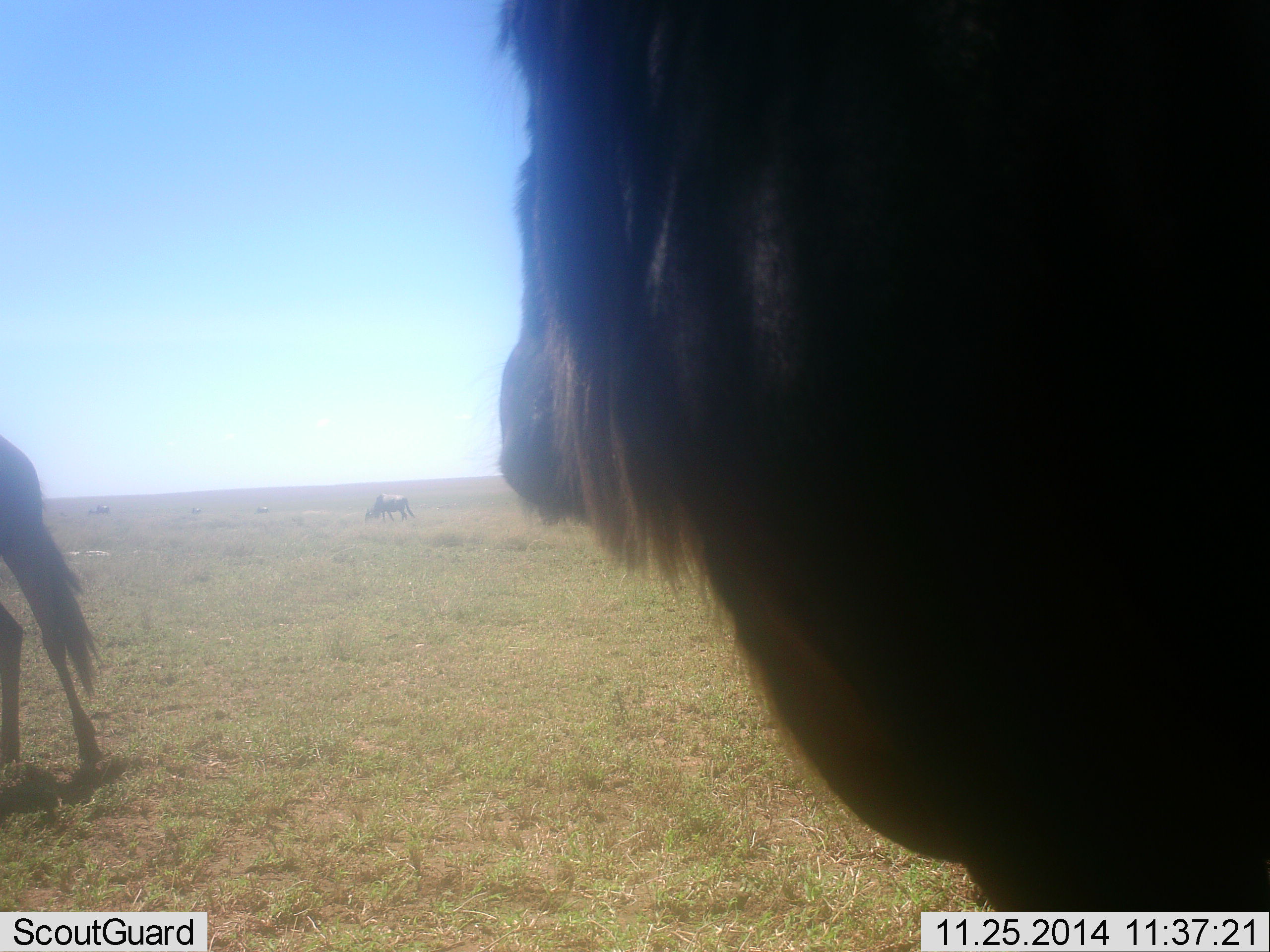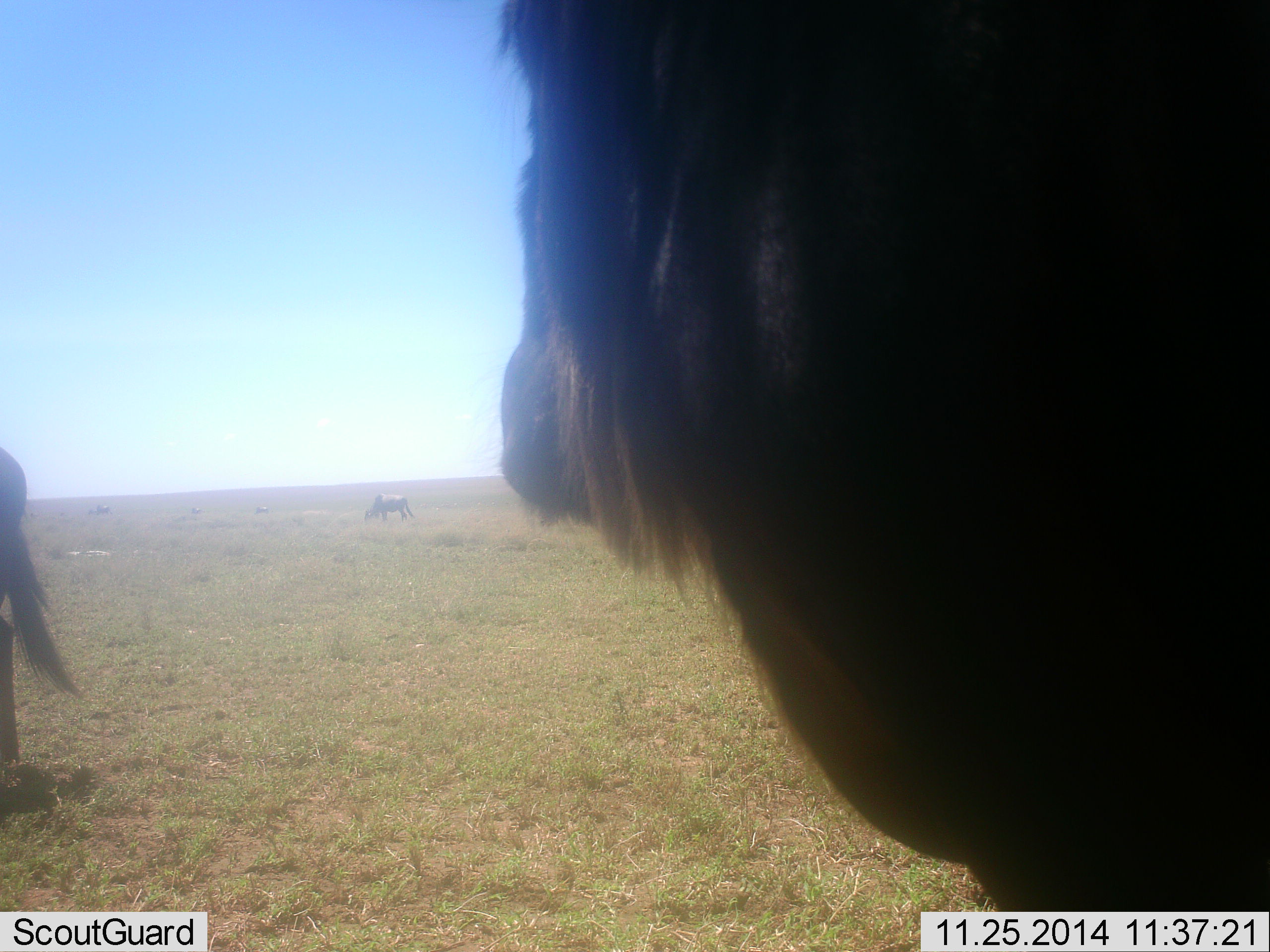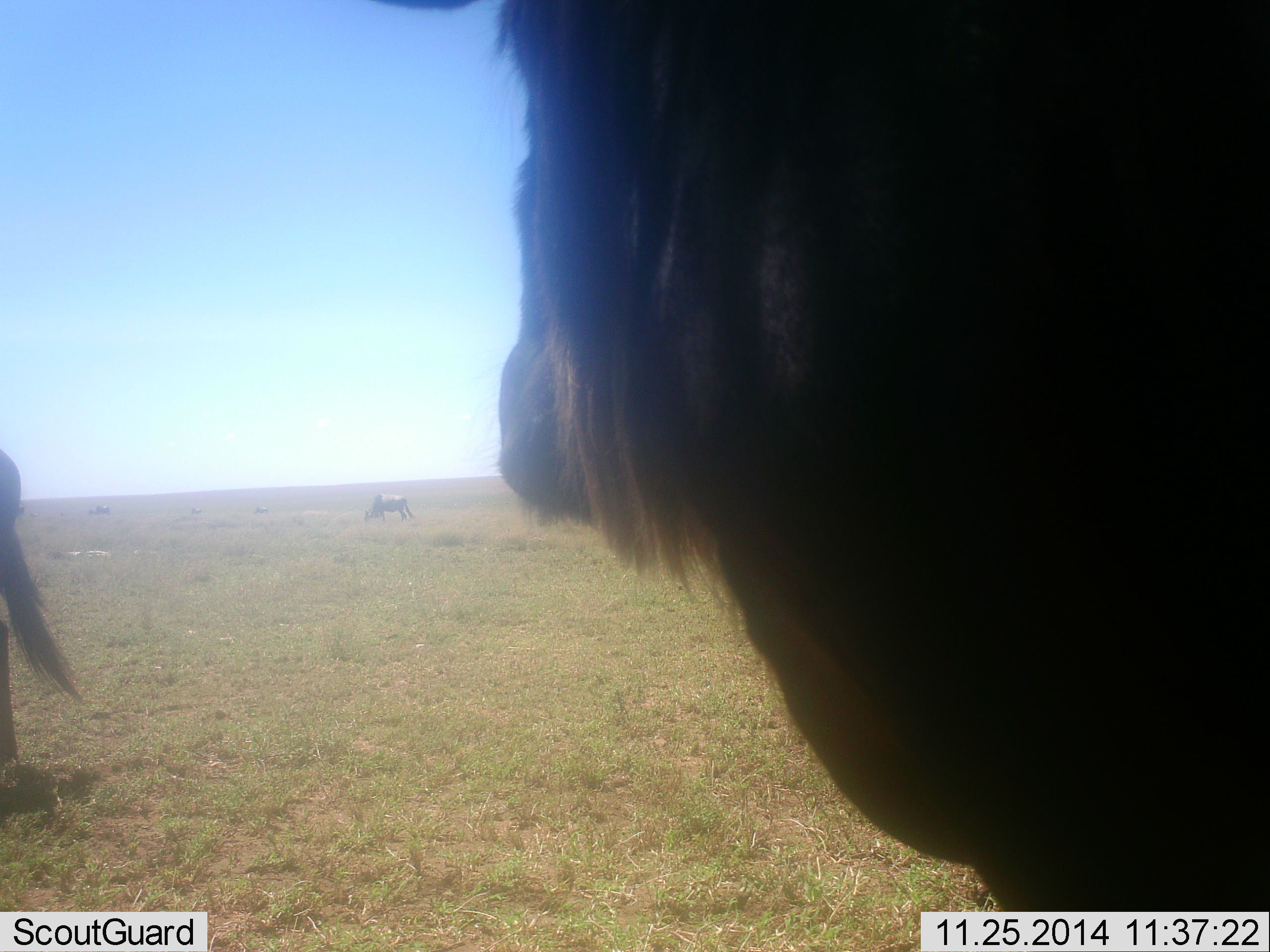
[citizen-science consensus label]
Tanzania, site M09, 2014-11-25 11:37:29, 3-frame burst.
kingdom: Animalia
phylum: Chordata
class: Mammalia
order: Artiodactyla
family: Bovidae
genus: Connochaetes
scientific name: Connochaetes taurinus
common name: blue wildebeest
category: wildebeest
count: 3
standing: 90%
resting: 0%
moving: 30%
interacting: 0%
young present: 0%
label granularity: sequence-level